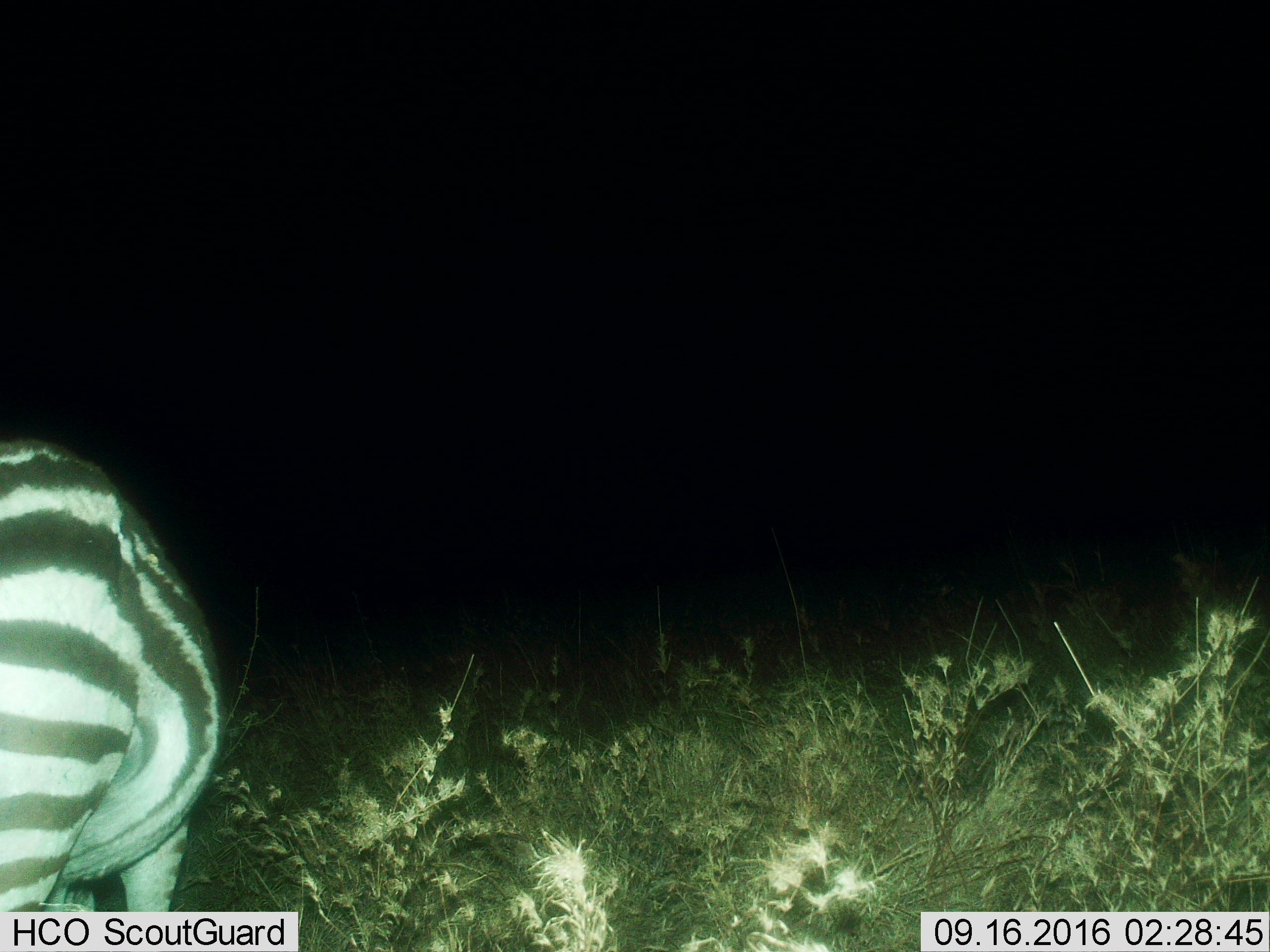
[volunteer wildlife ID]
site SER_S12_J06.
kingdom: Animalia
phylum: Chordata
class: Mammalia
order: Perissodactyla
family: Equidae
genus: Equus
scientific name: Equus quagga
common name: plains zebra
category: zebraplains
Zebraplains (plains zebra) (Equus quagga), count 1. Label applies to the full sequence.